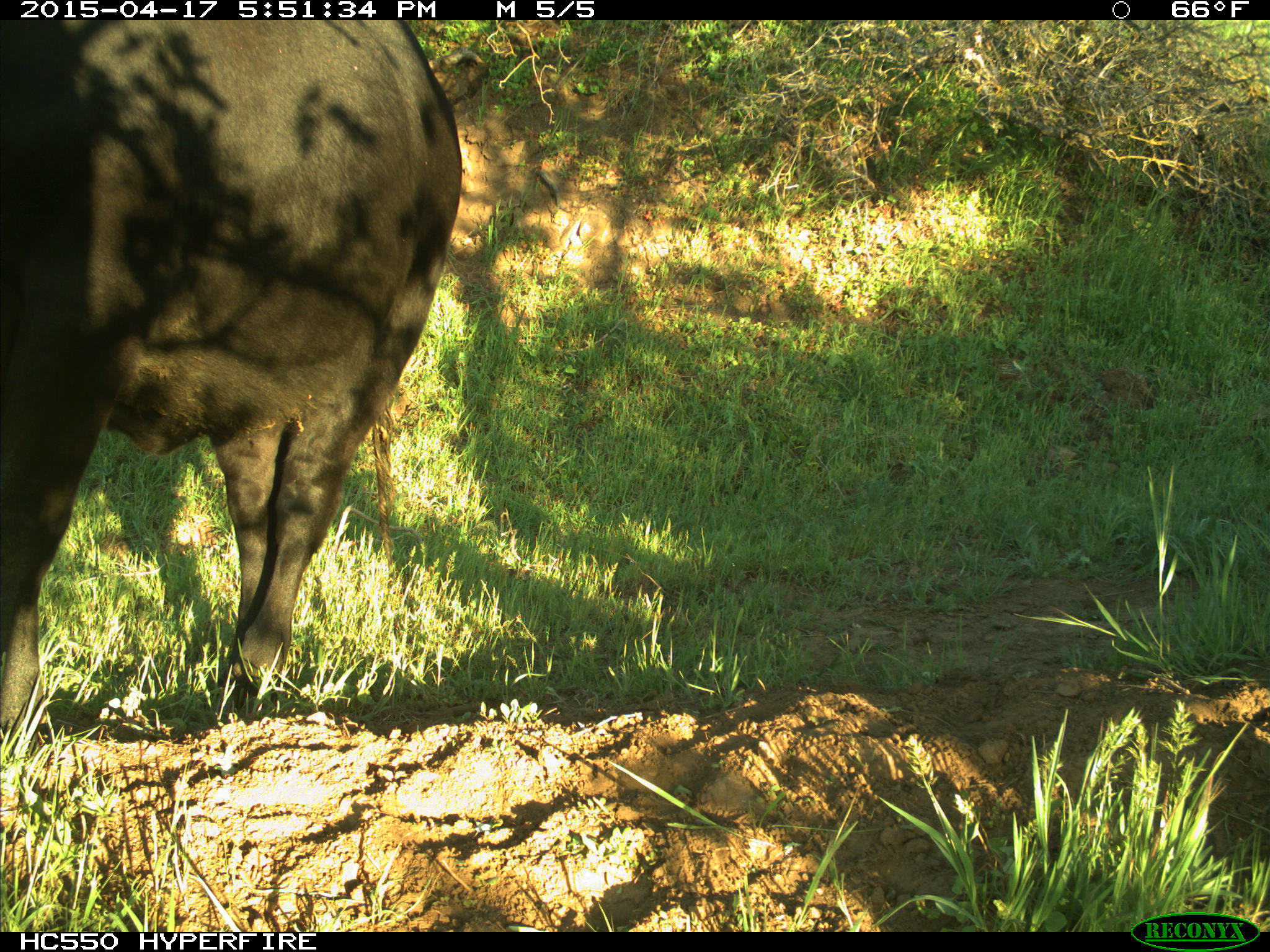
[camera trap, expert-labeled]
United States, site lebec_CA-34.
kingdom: Animalia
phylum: Chordata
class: Mammalia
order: Artiodactyla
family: Bovidae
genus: Bos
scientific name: Bos taurus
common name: domestic cow